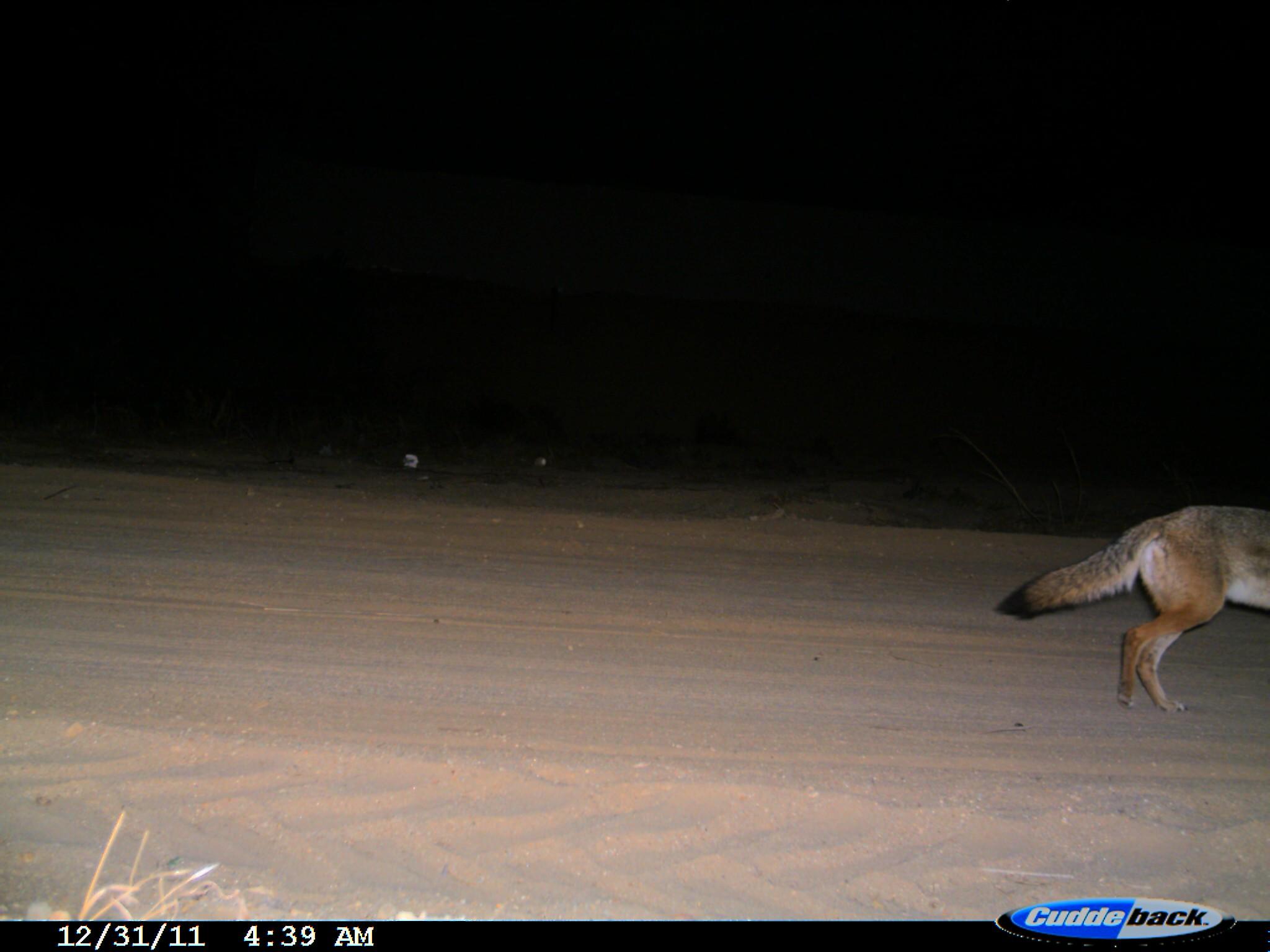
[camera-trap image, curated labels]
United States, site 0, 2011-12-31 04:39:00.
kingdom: Animalia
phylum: Chordata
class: Mammalia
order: Carnivora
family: Canidae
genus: Canis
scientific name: Canis latrans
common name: coyote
Coyote (Canis latrans).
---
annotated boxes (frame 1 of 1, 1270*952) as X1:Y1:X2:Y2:
coyote: 995:500:1268:724